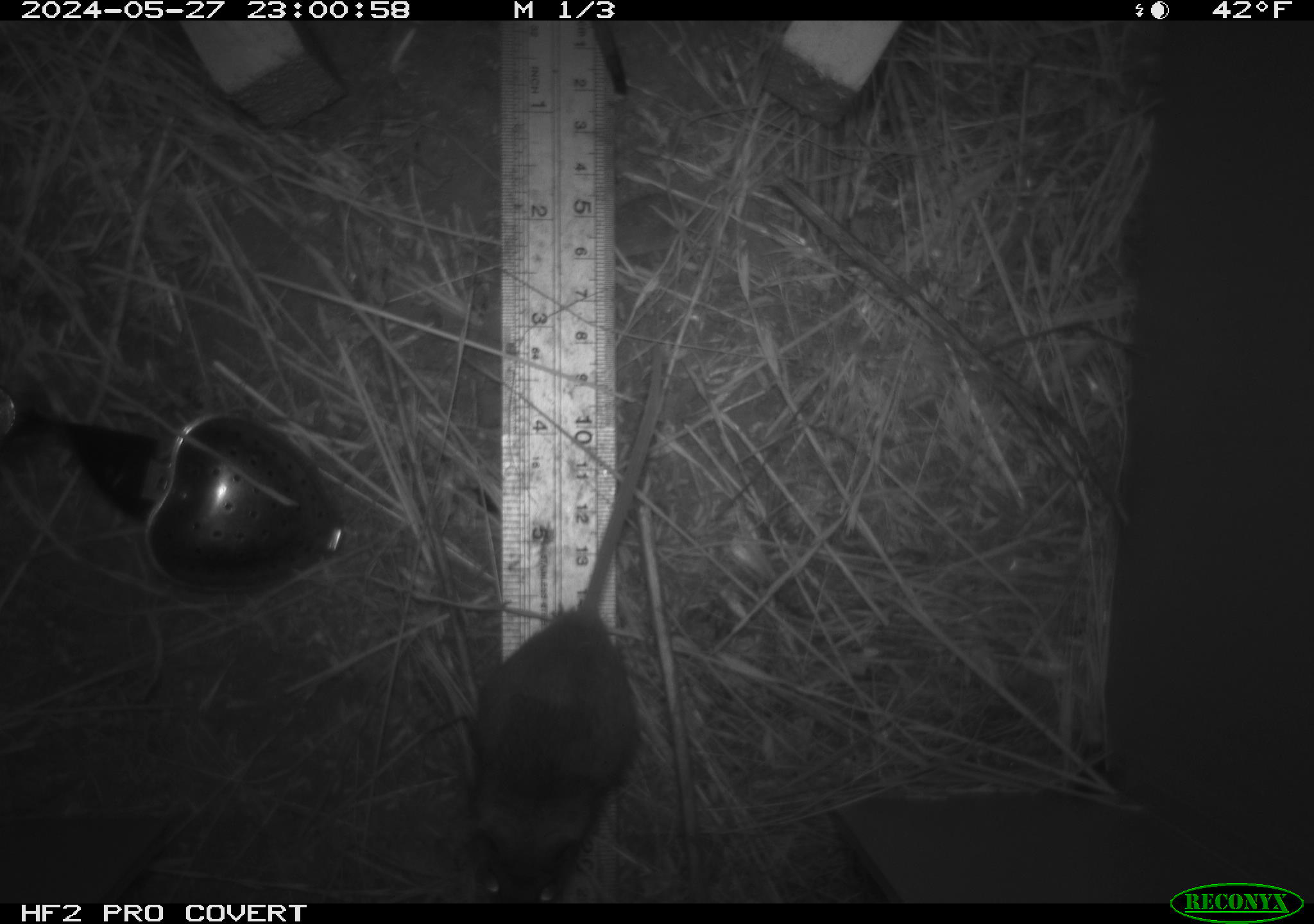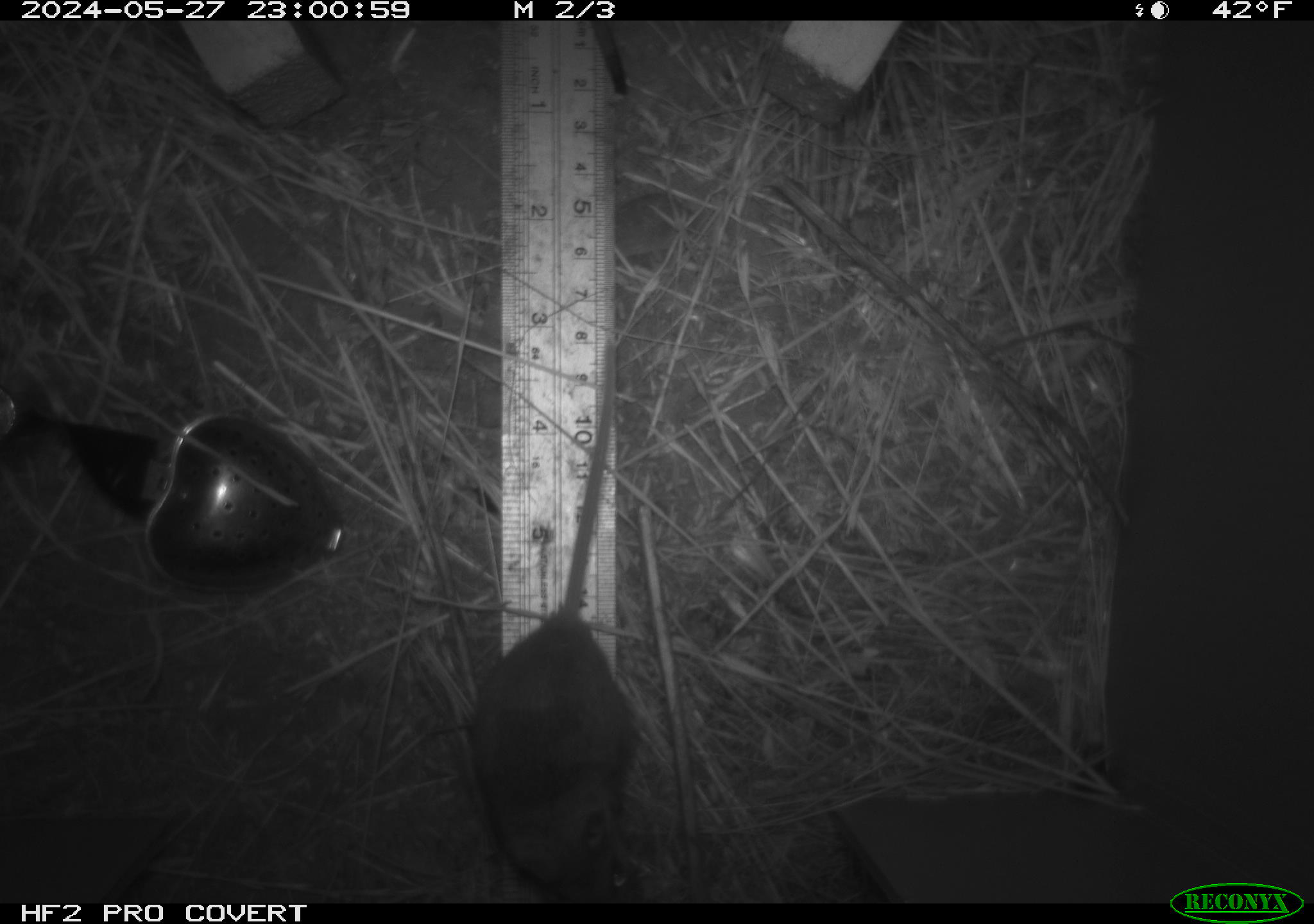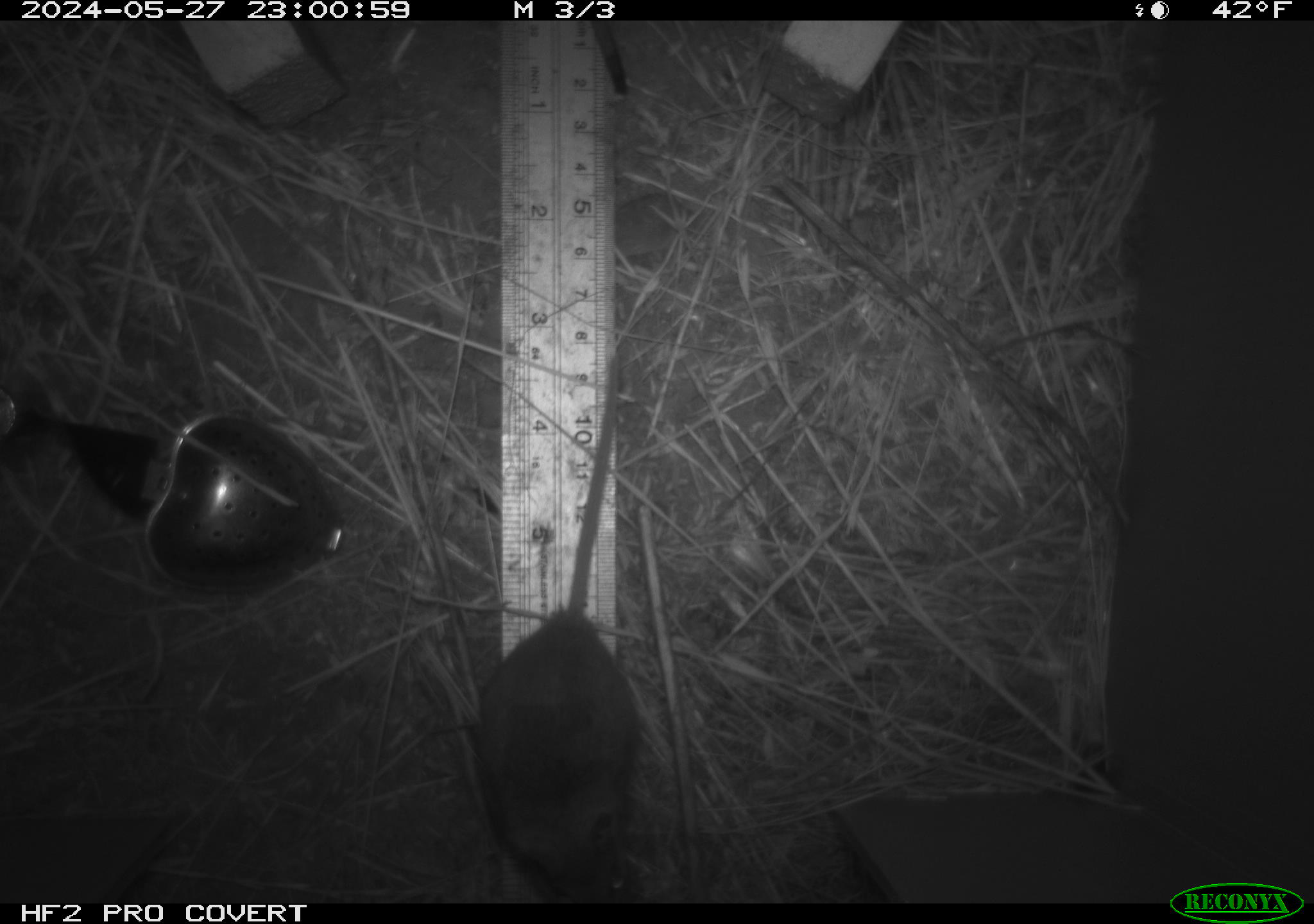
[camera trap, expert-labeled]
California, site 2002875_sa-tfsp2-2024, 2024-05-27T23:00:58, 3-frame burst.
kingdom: Animalia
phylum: Chordata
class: Mammalia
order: Rodentia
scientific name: Rodentia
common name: mouse species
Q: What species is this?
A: Mouse species (Rodentia).